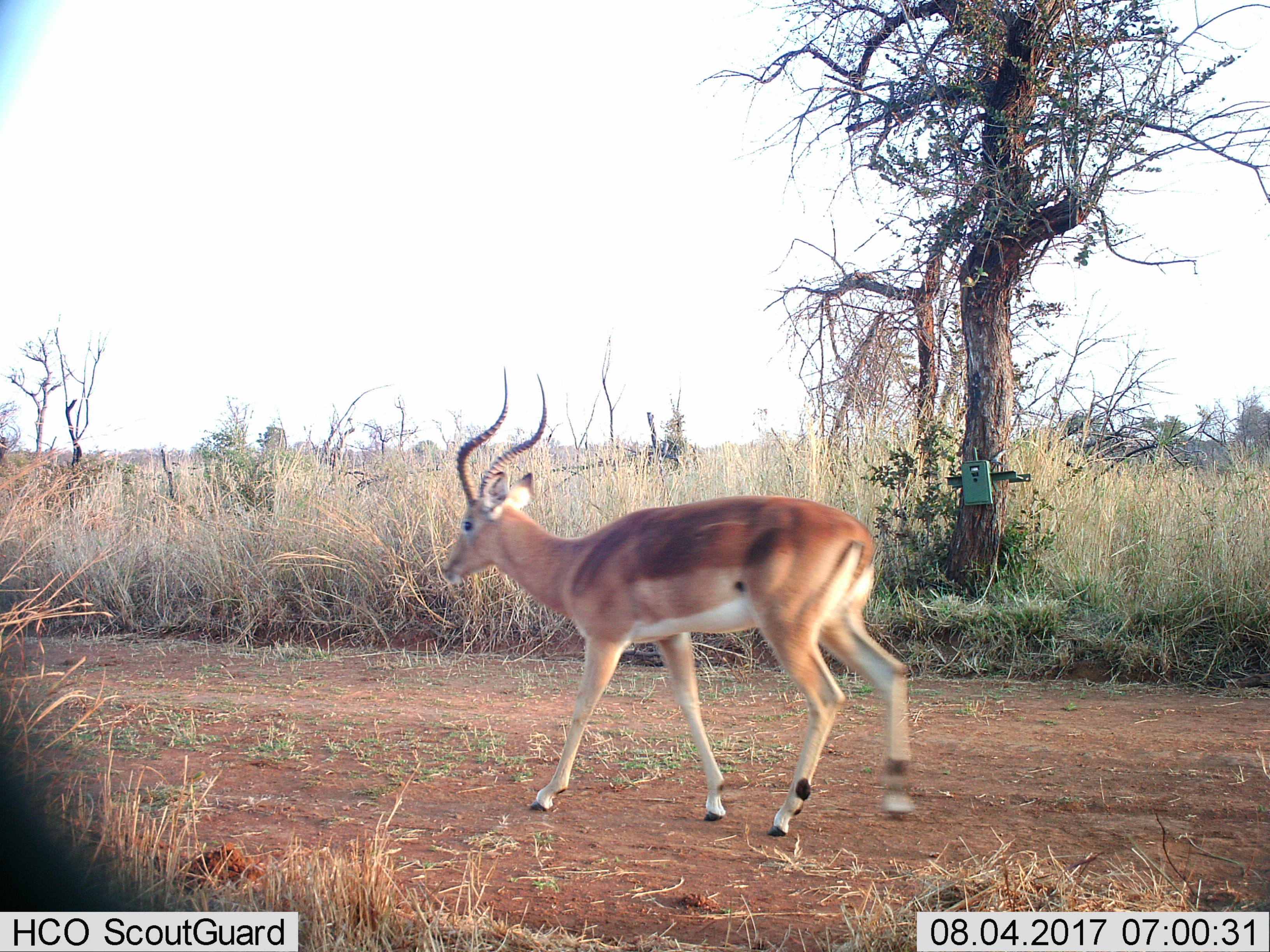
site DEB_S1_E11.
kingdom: Animalia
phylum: Chordata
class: Mammalia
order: Artiodactyla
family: Bovidae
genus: Aepyceros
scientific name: Aepyceros melampus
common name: impala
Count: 1.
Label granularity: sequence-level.